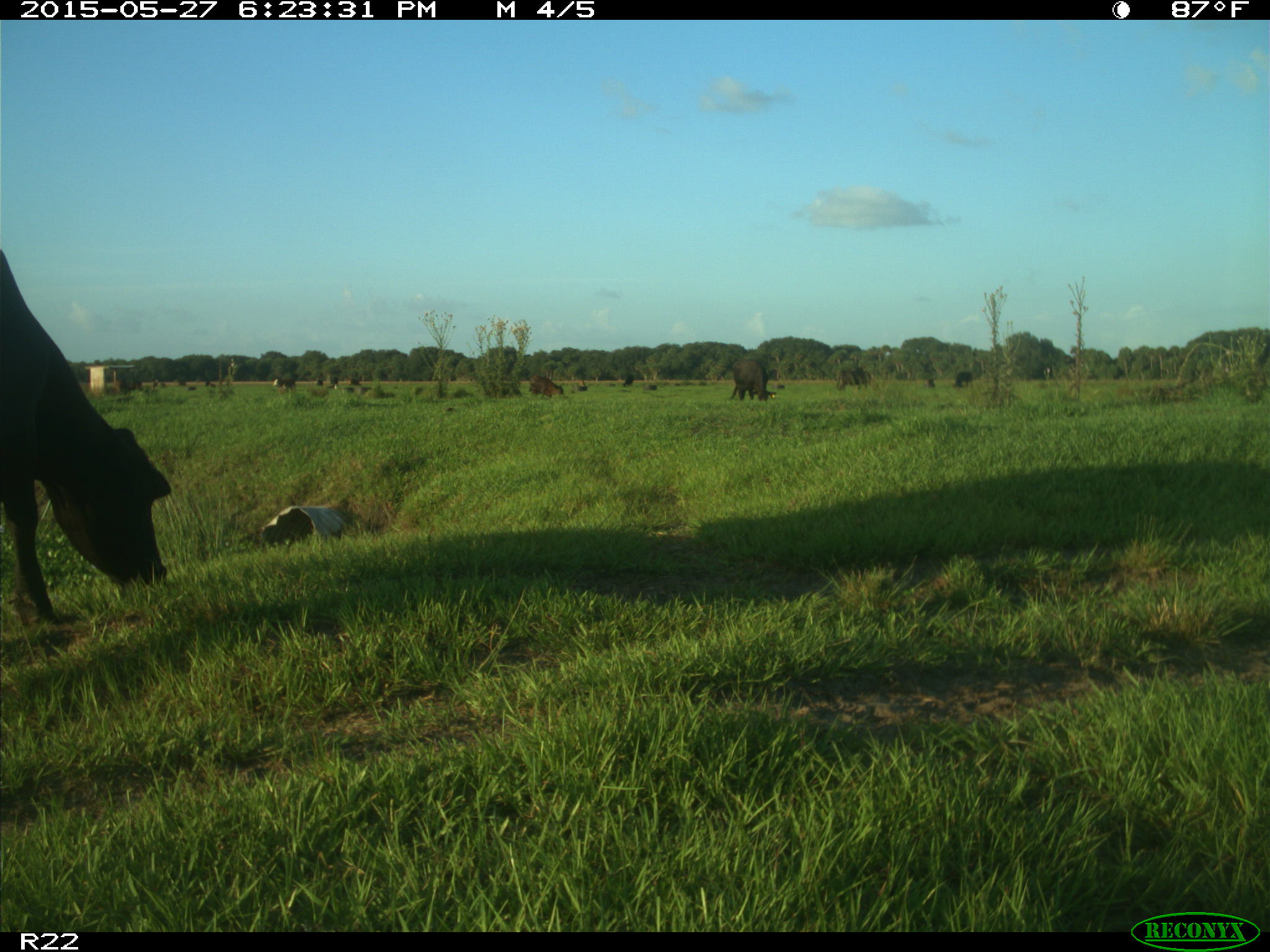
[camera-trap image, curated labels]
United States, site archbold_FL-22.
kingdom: Animalia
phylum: Chordata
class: Mammalia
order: Artiodactyla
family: Bovidae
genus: Bos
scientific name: Bos taurus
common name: domestic cow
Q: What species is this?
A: Bos taurus (domestic cow).